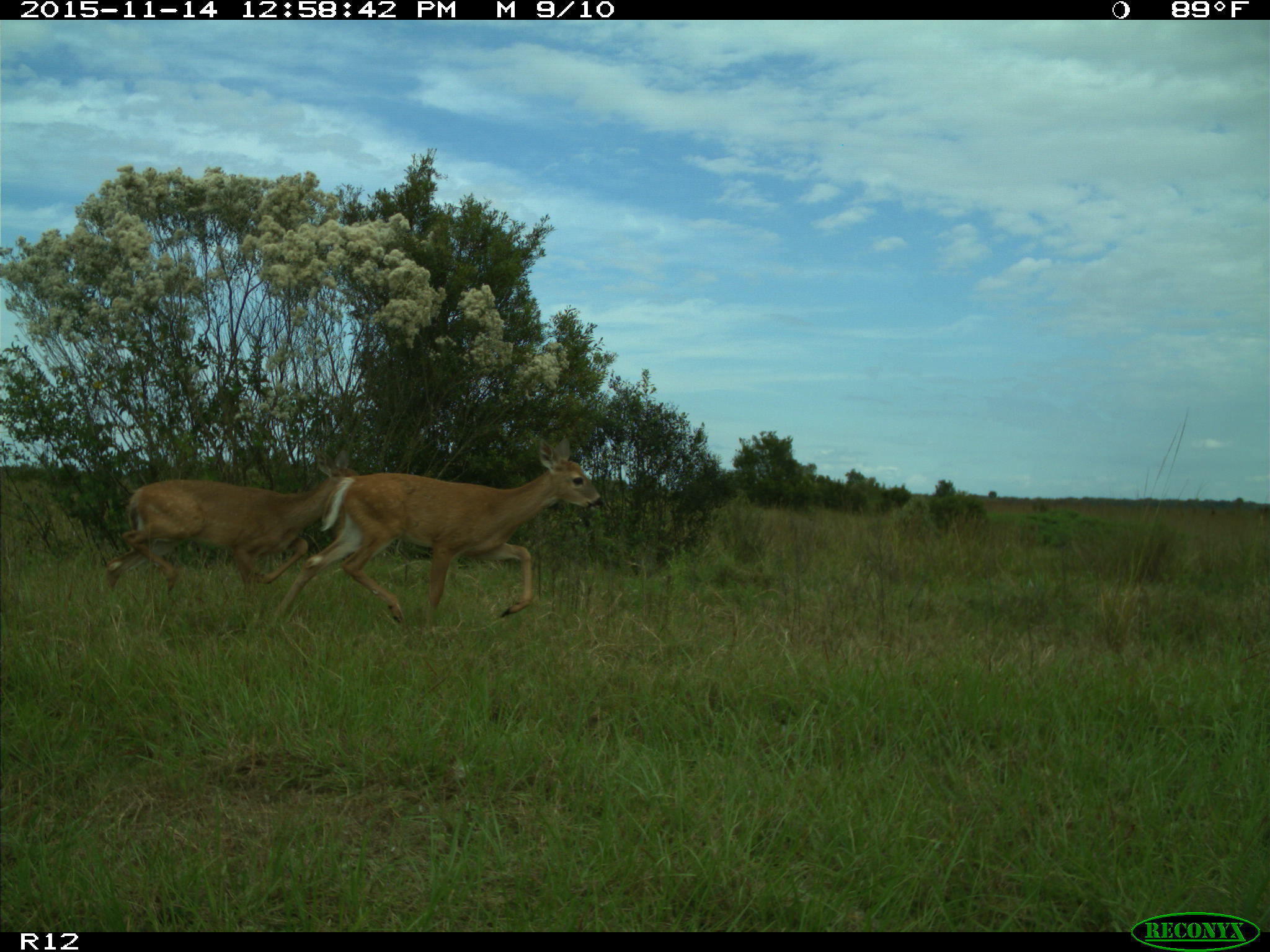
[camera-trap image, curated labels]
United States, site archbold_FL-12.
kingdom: Animalia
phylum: Chordata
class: Mammalia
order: Artiodactyla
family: Cervidae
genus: Odocoileus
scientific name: Odocoileus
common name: deer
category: unidentified deer